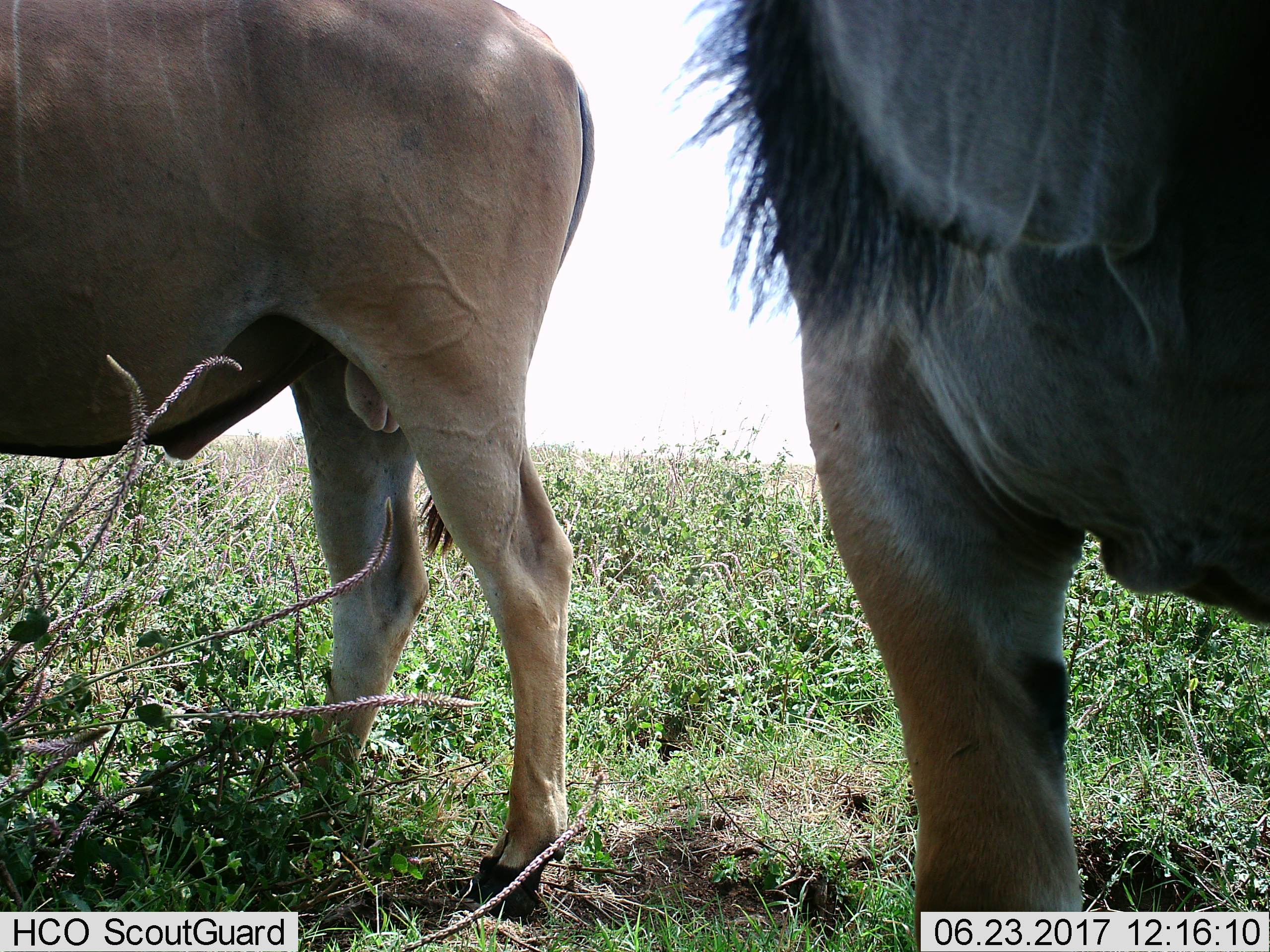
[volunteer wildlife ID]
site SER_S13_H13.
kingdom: Animalia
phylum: Chordata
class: Mammalia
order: Artiodactyla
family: Bovidae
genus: Connochaetes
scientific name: Connochaetes taurinus taurinus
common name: blue wildebeest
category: wildebeestblue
Wildebeestblue (blue wildebeest) (Connochaetes taurinus taurinus), count 2. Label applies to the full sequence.